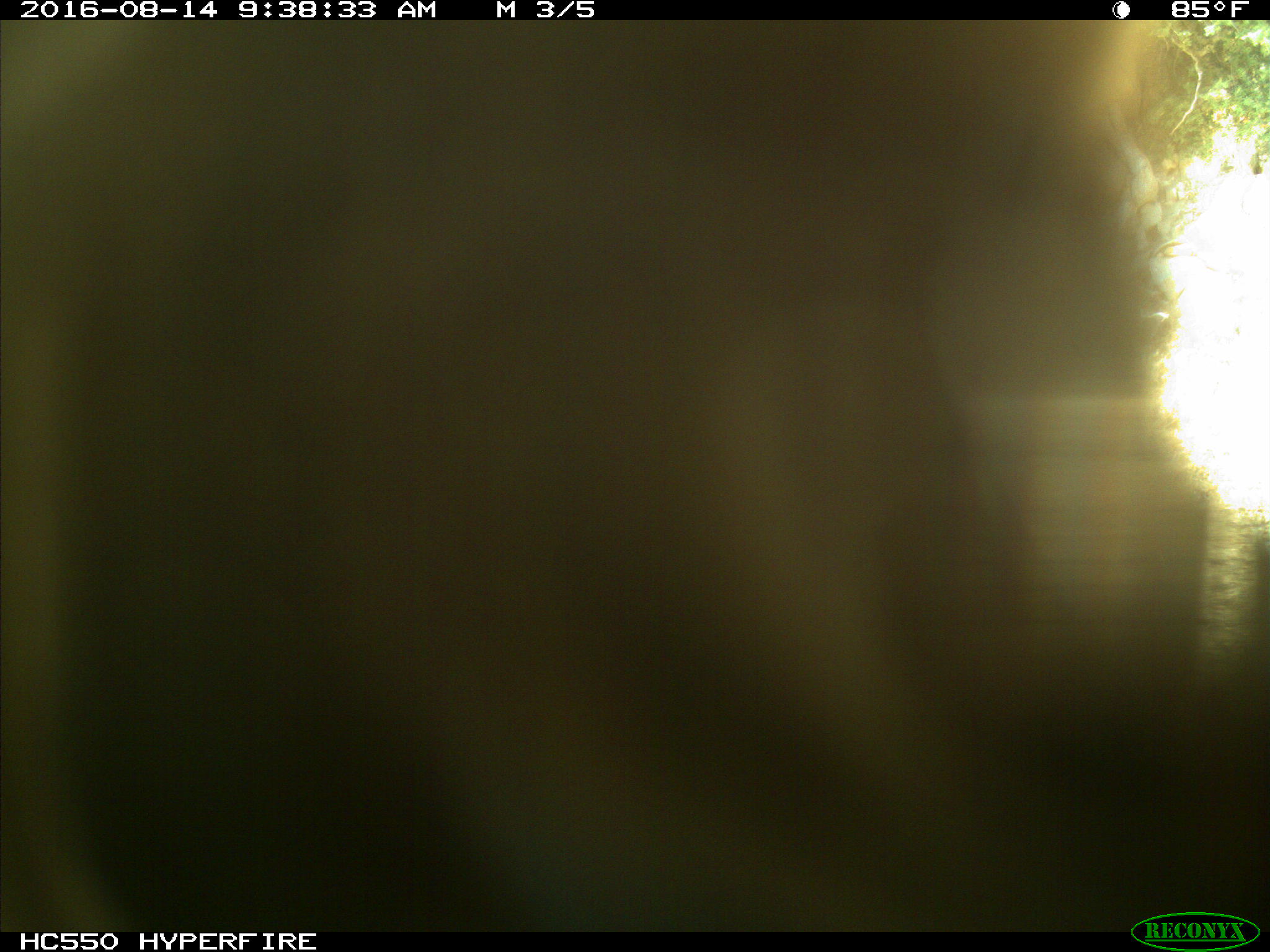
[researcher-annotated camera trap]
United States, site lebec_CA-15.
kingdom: Animalia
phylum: Chordata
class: Mammalia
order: Carnivora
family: Ursidae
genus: Ursus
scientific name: Ursus americanus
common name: american black bear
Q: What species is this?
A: Ursus americanus (american black bear).